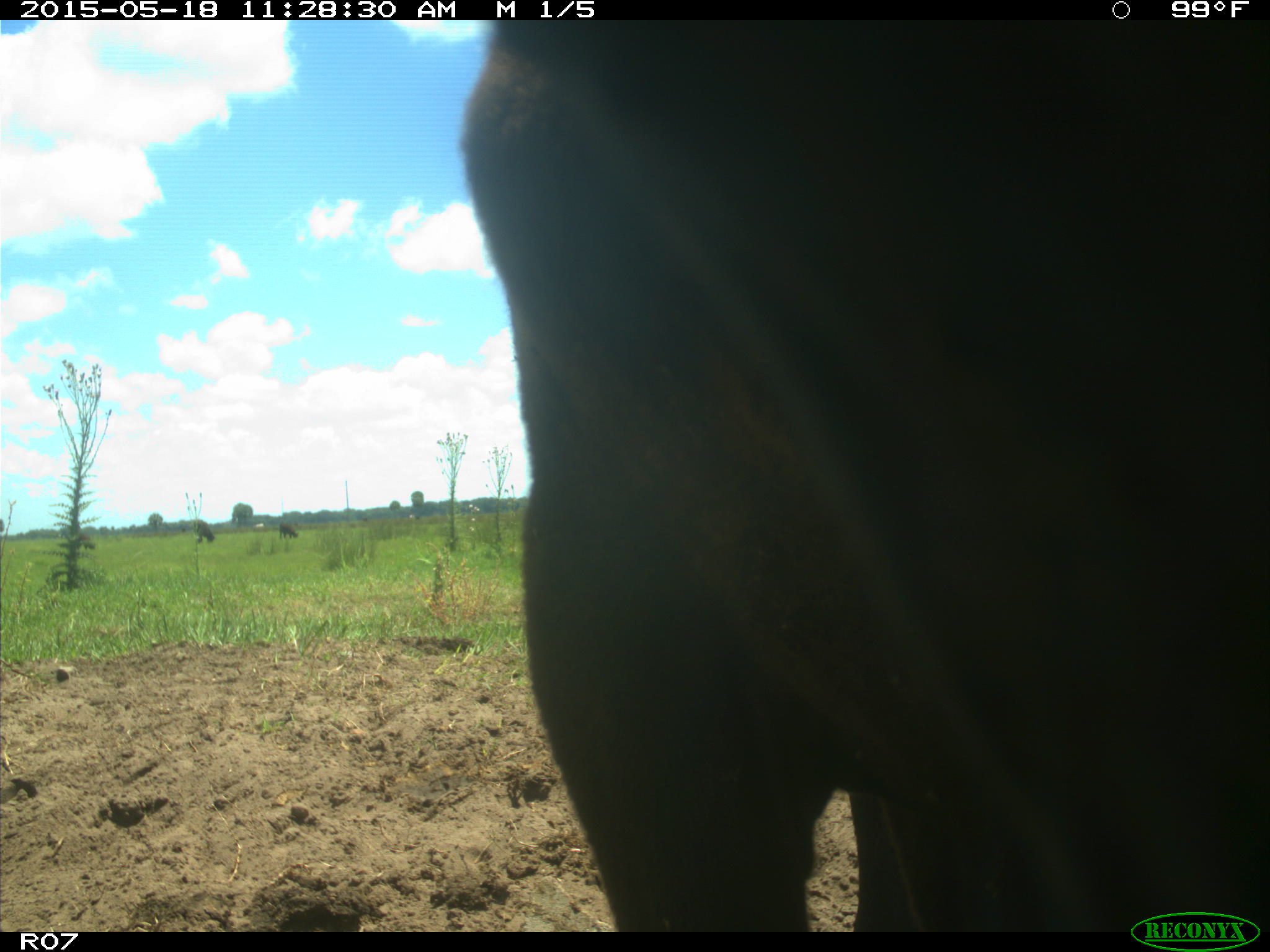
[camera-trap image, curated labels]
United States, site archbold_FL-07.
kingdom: Animalia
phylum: Chordata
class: Mammalia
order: Artiodactyla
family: Bovidae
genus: Bos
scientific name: Bos taurus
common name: domestic cow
Bos taurus (domestic cow).